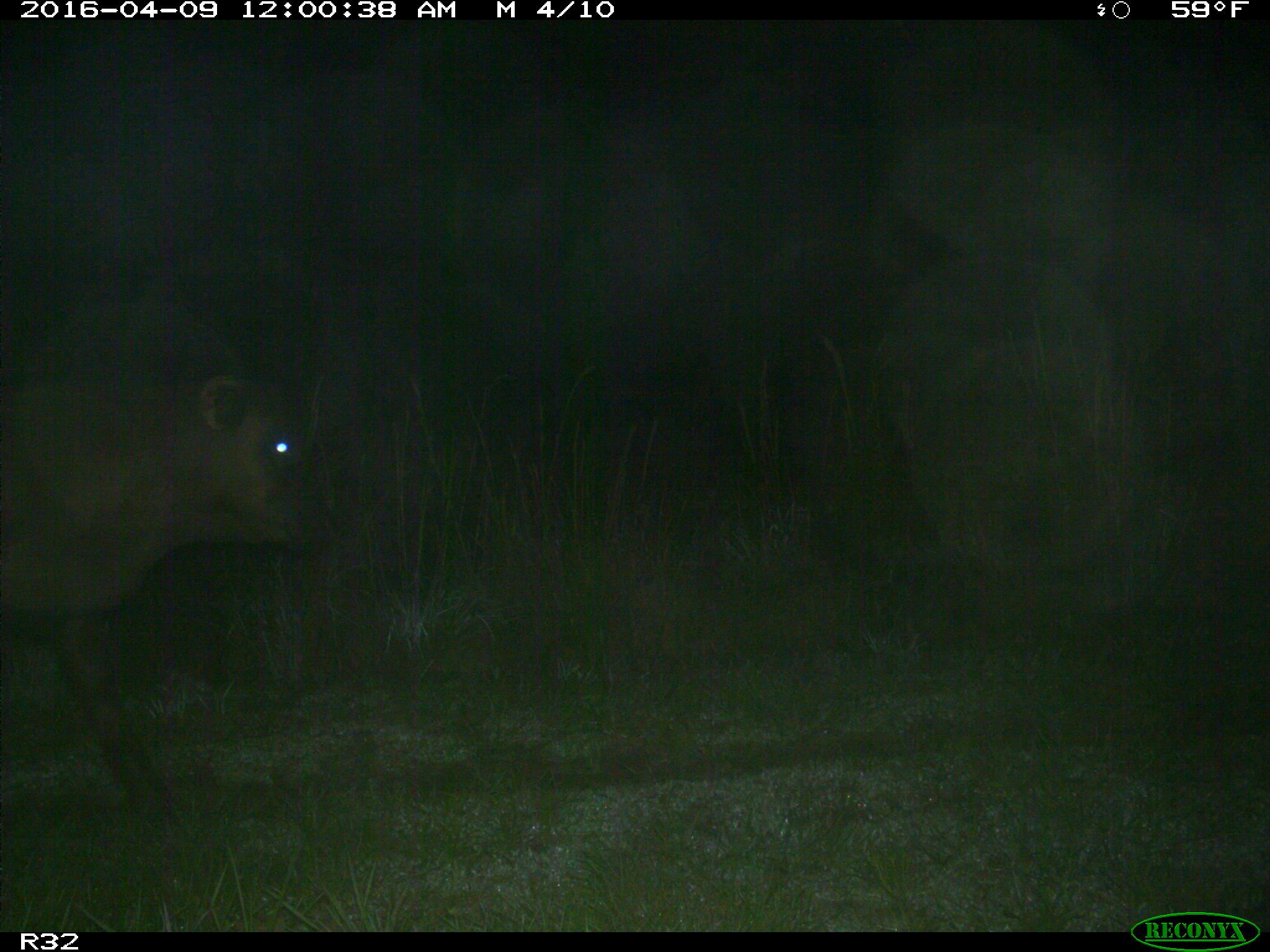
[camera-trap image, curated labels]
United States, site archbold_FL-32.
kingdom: Animalia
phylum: Chordata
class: Mammalia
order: Artiodactyla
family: Bovidae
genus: Bos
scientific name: Bos taurus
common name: domestic cow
Bos taurus (domestic cow).